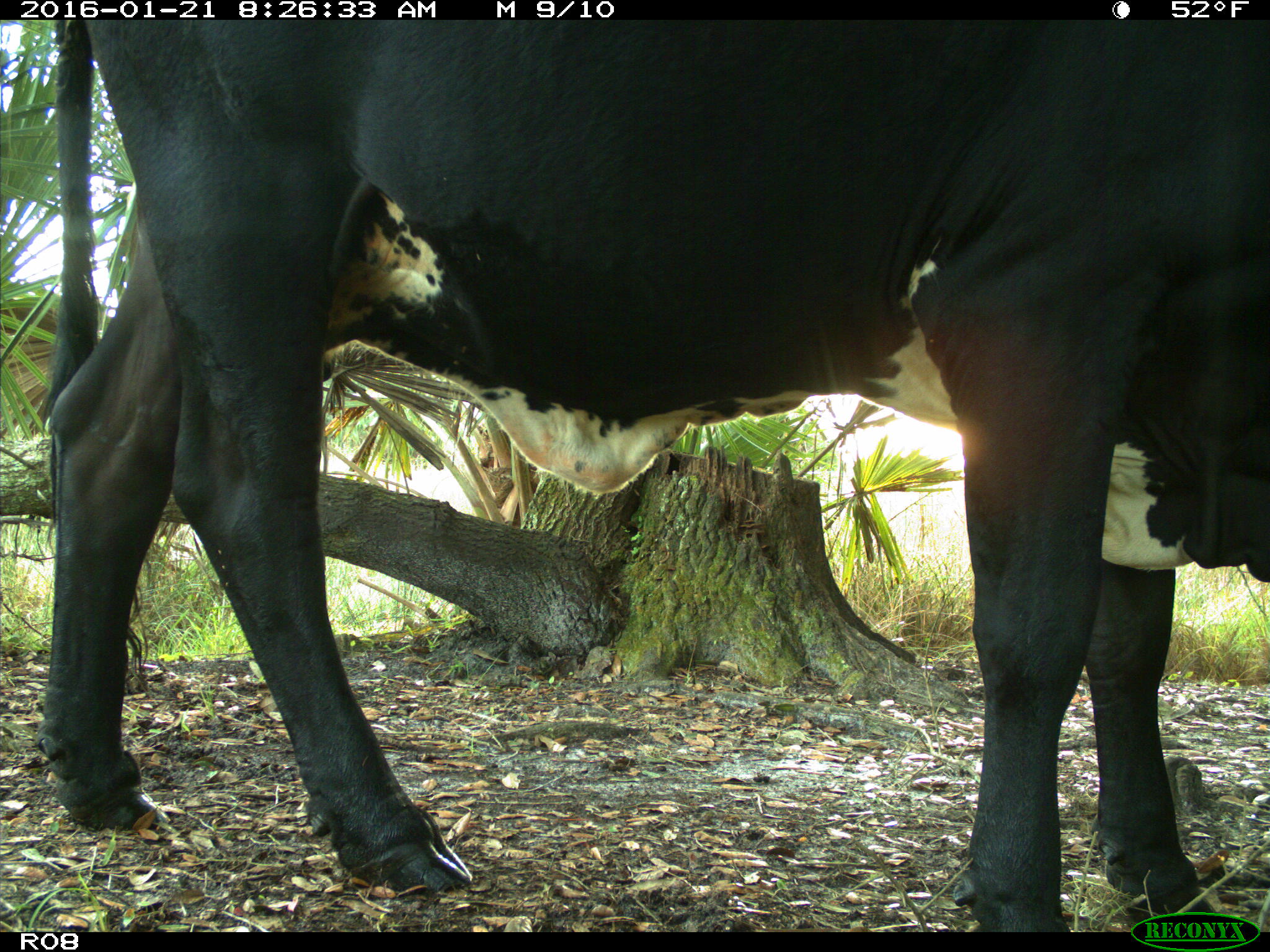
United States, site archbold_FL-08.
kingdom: Animalia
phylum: Chordata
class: Mammalia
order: Artiodactyla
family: Bovidae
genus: Bos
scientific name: Bos taurus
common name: domestic cow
Bos taurus (domestic cow).